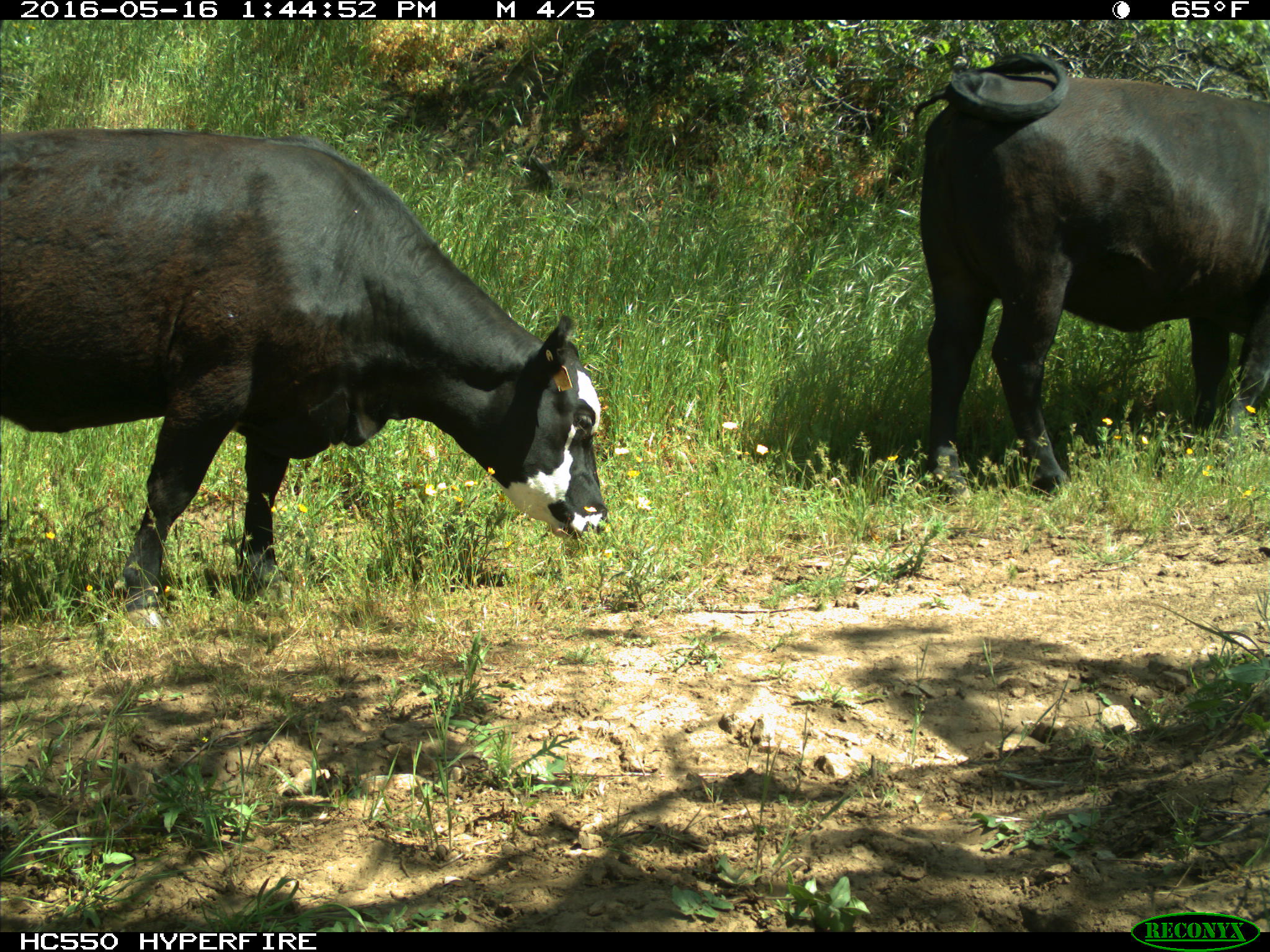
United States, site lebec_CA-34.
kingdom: Animalia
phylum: Chordata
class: Mammalia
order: Artiodactyla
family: Bovidae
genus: Bos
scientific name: Bos taurus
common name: domestic cow